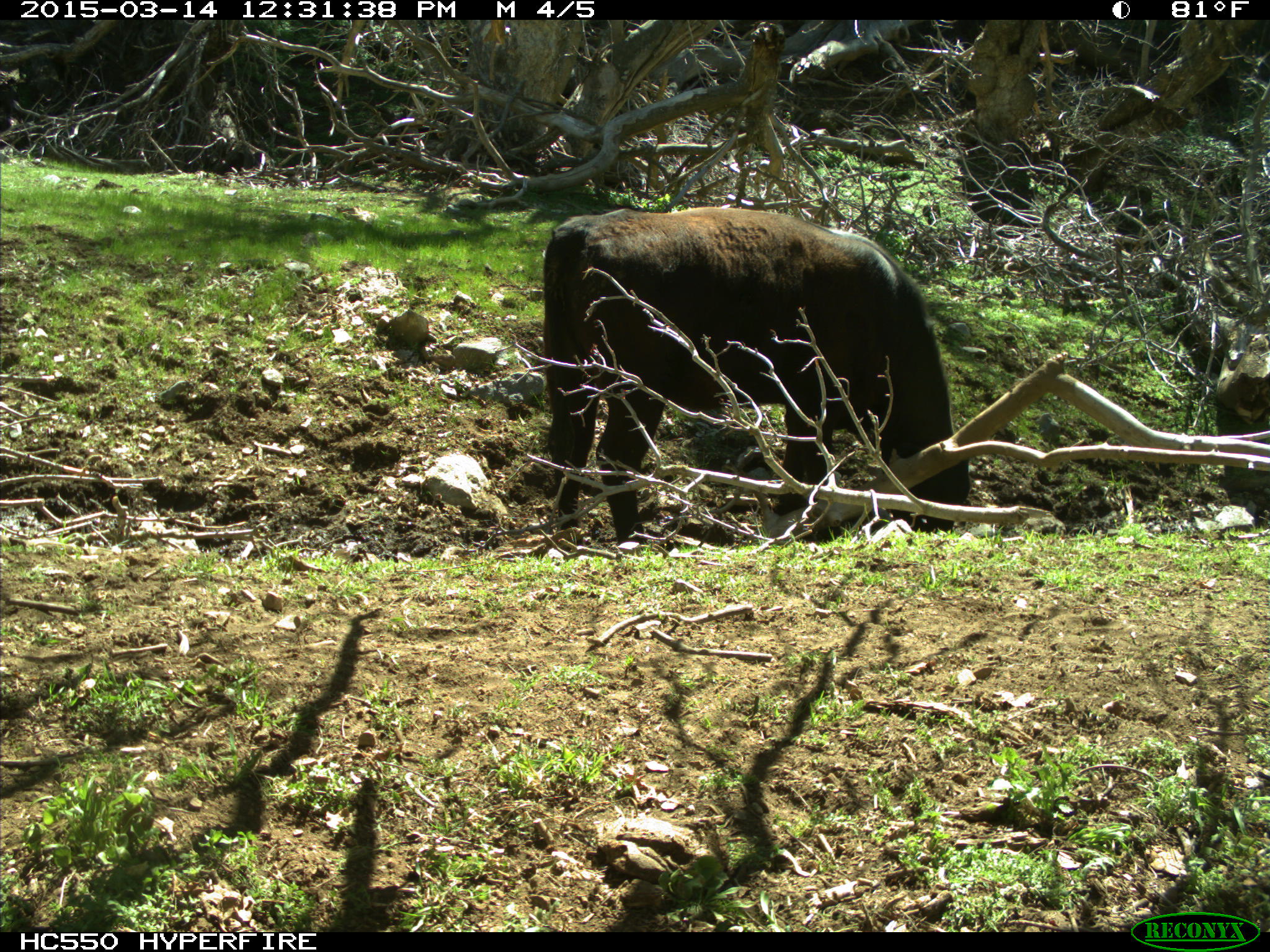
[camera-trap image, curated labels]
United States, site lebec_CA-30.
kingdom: Animalia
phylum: Chordata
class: Mammalia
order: Artiodactyla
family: Bovidae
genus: Bos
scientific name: Bos taurus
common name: domestic cow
Bos taurus (domestic cow).